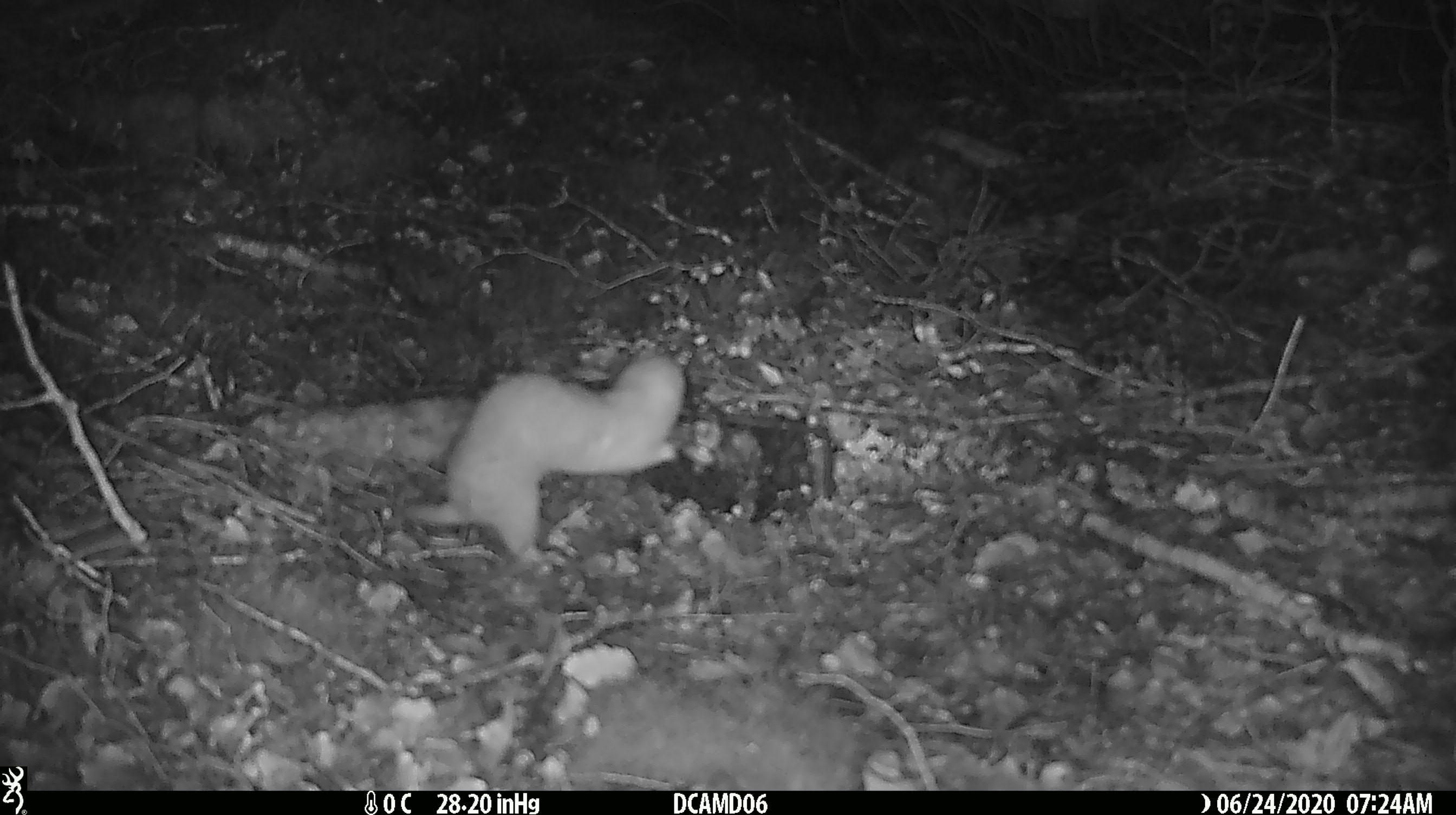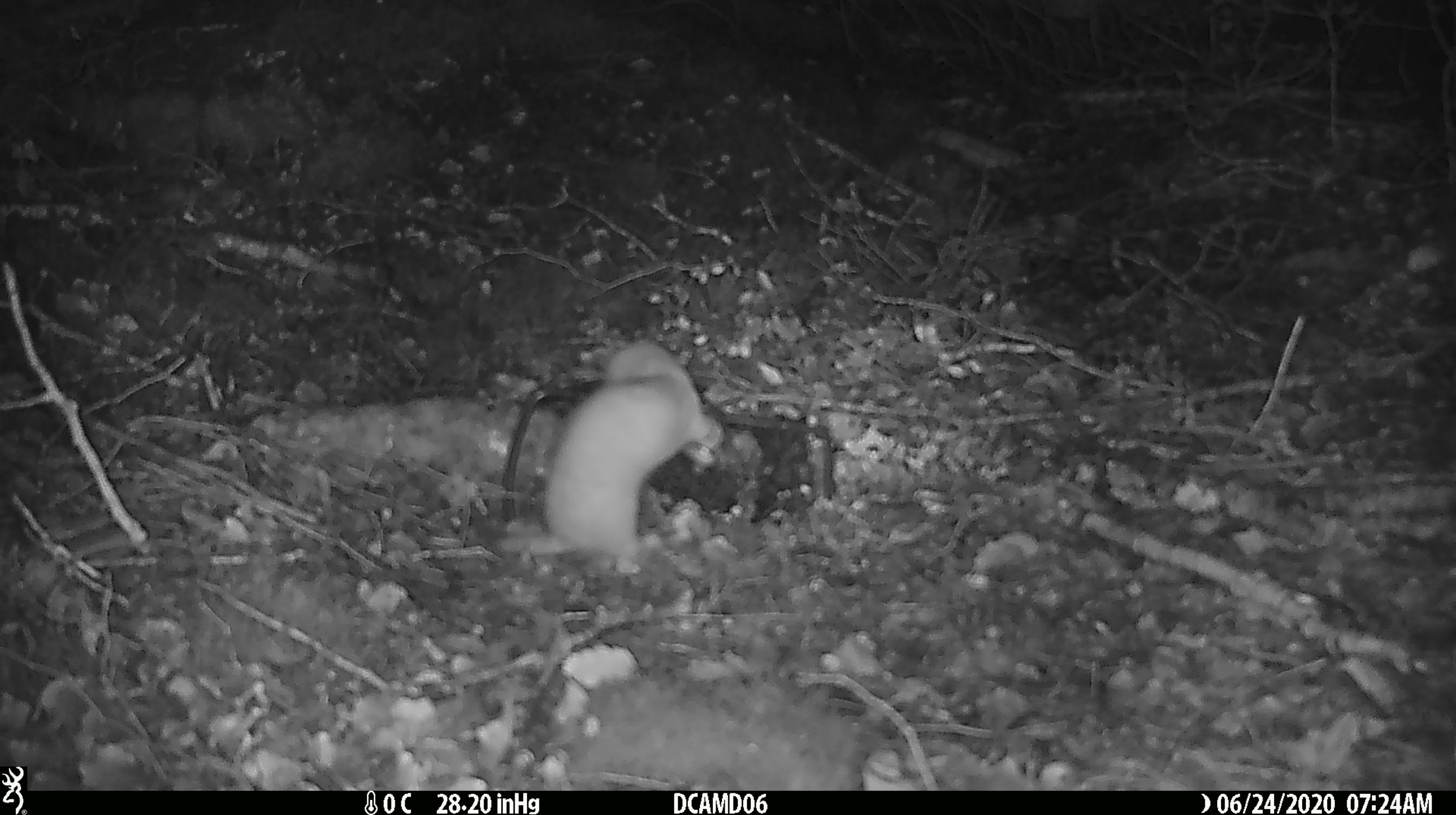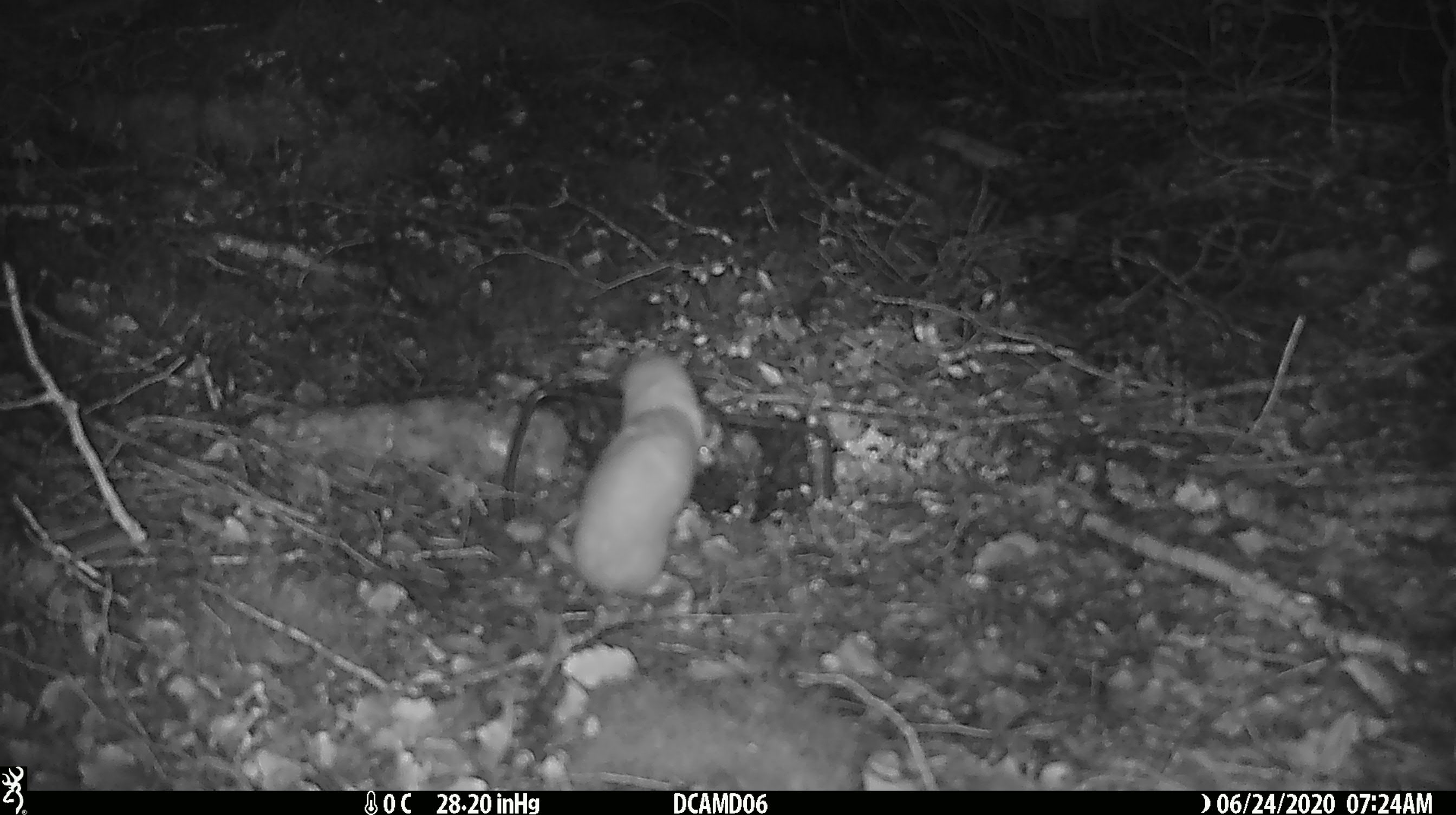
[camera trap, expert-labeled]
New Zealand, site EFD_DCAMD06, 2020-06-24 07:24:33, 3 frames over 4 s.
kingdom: Animalia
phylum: Chordata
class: Mammalia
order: Carnivora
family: Mustelidae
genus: Mustela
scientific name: Mustela nivalis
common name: least weasel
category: weasel